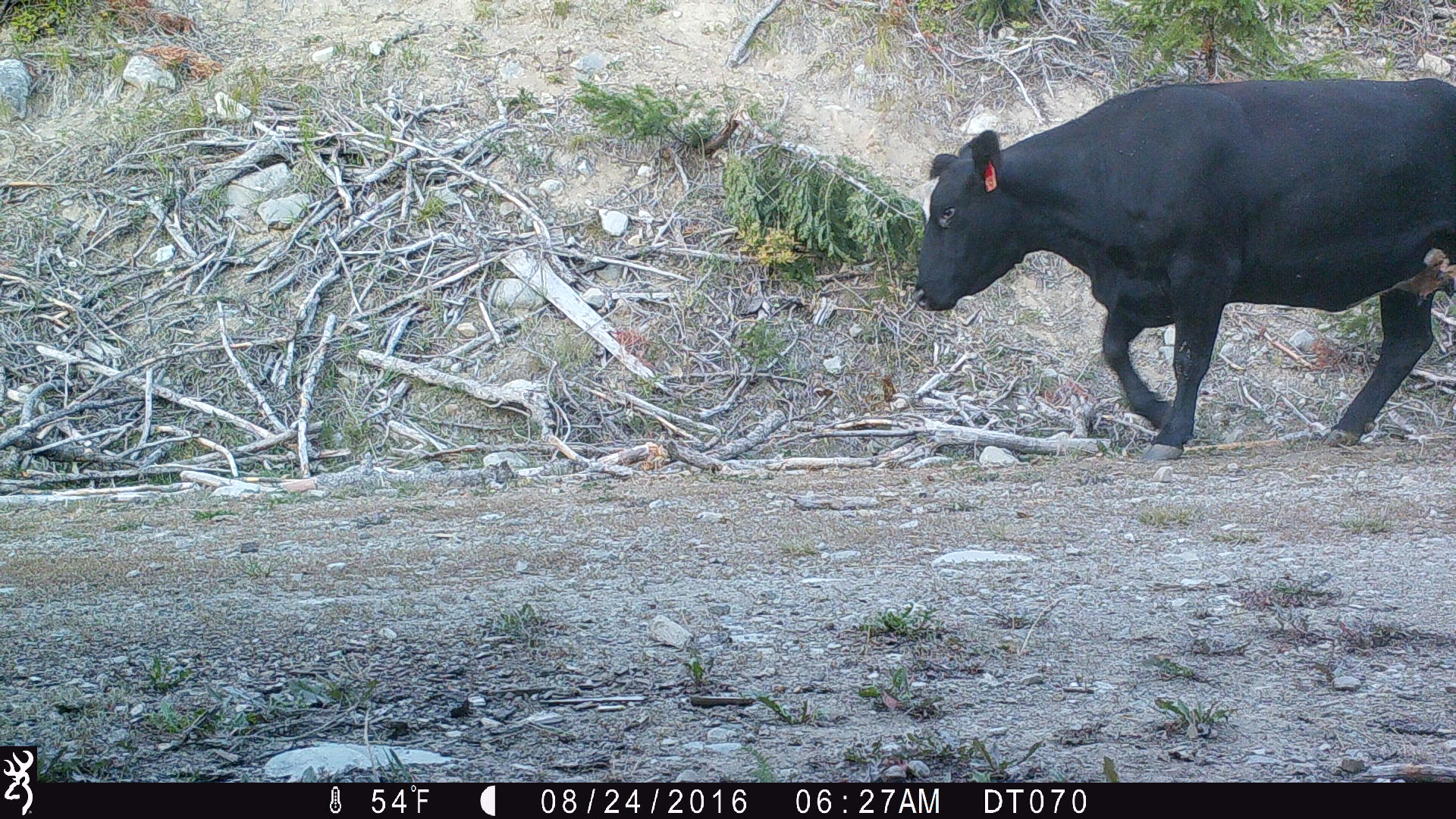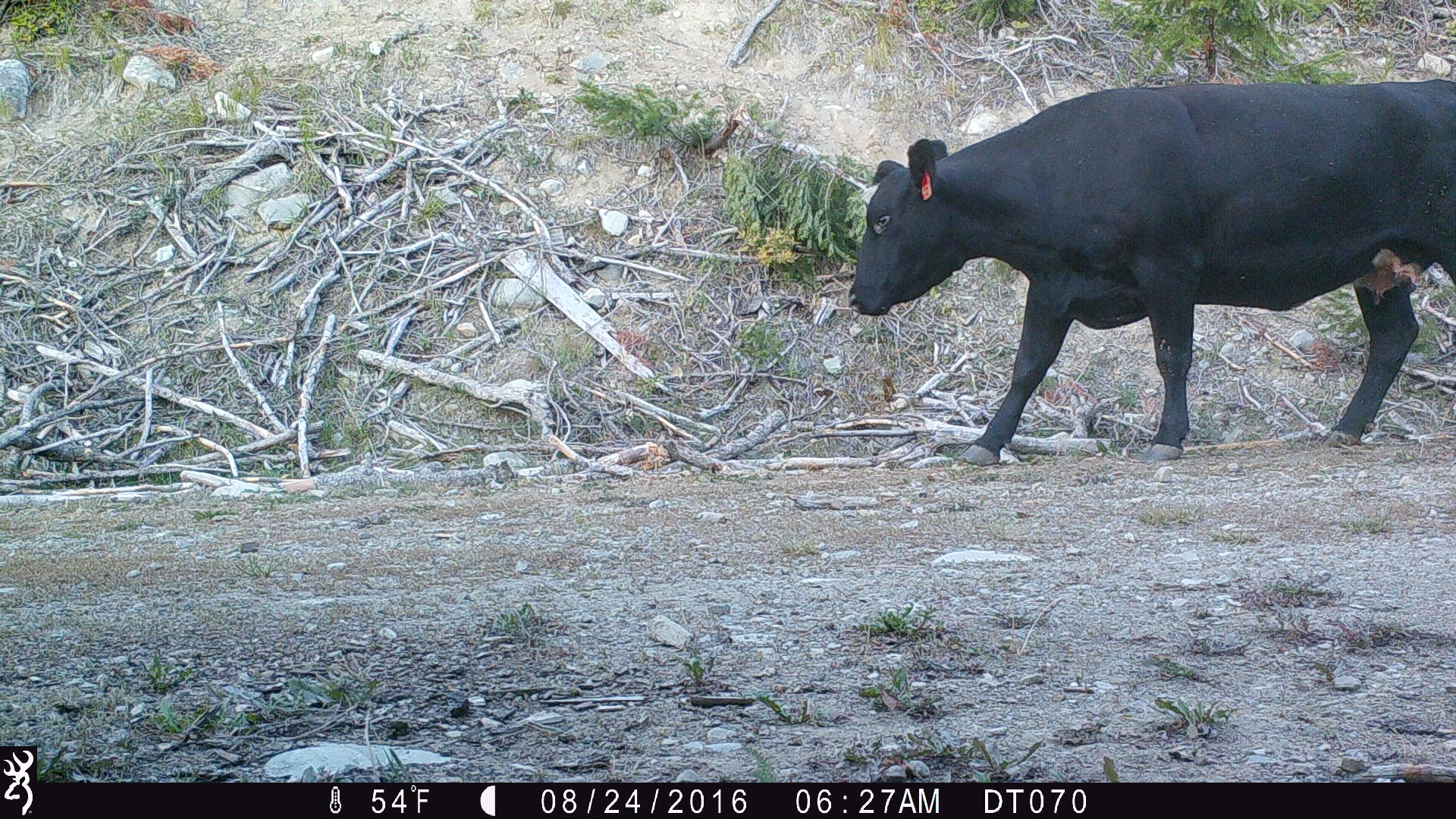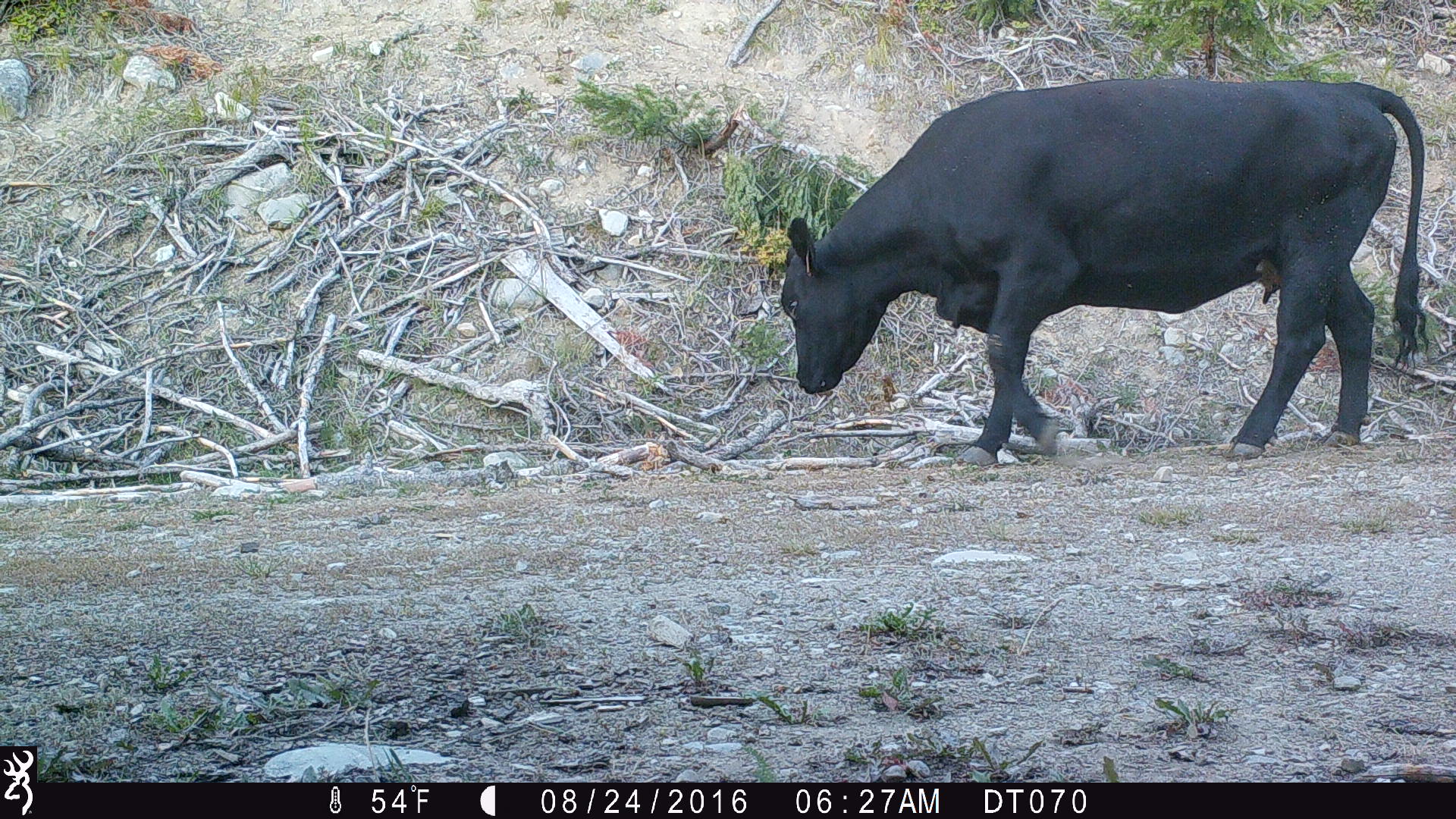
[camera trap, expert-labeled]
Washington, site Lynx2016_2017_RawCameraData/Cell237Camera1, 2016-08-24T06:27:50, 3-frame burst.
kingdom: Animalia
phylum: Chordata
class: Mammalia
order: Artiodactyla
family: Bovidae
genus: Bos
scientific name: Bos taurus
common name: domestic cattle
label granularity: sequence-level